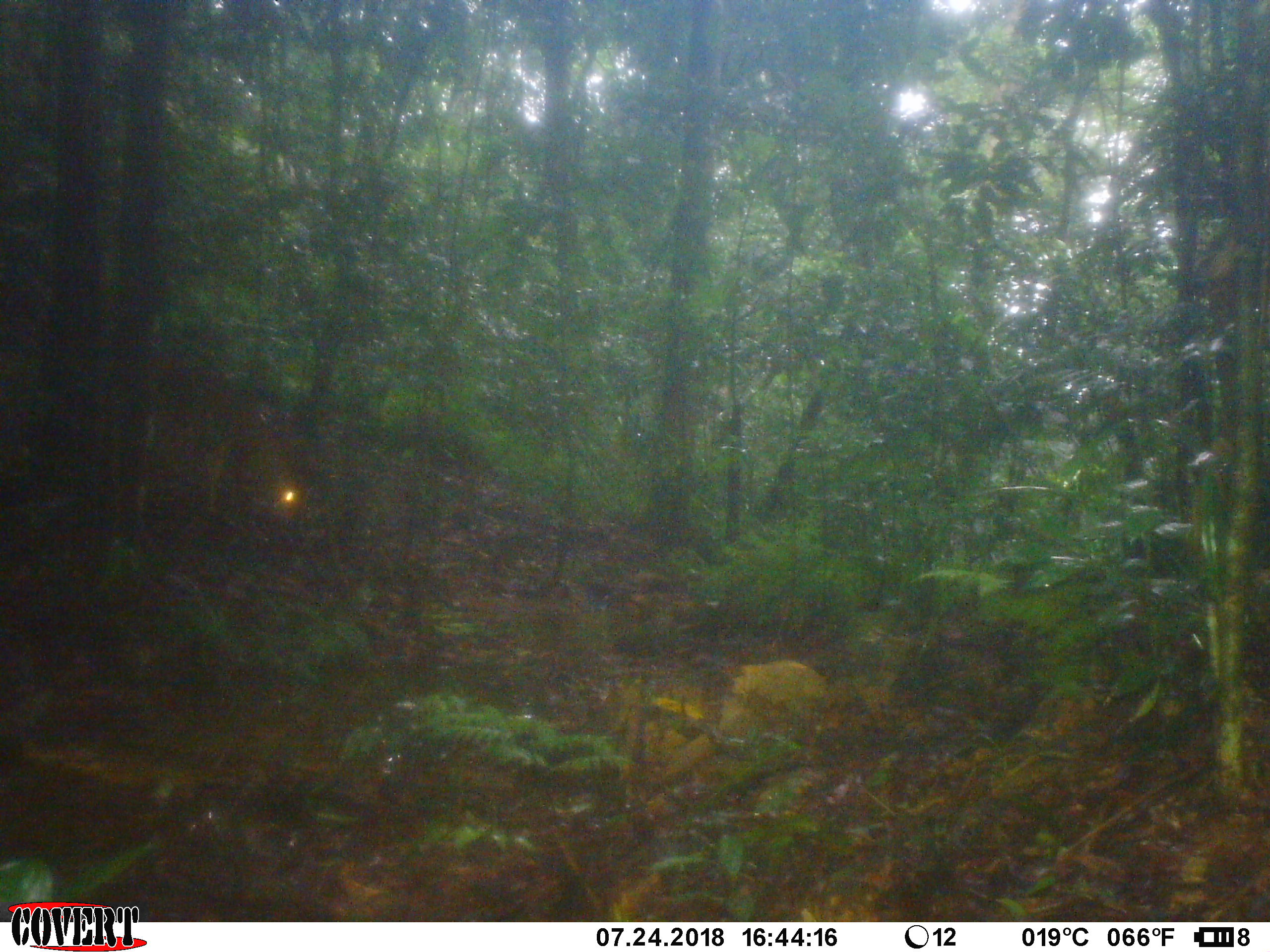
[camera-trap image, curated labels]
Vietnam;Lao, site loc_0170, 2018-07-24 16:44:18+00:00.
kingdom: Animalia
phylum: Chordata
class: Mammalia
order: Artiodactyla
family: Cervidae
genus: Muntiacus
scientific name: Muntiacus vuquangensis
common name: large-antlered muntjac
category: large antlered muntjac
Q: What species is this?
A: Large antlered muntjac (large-antlered muntjac) (Muntiacus vuquangensis).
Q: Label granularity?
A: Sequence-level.